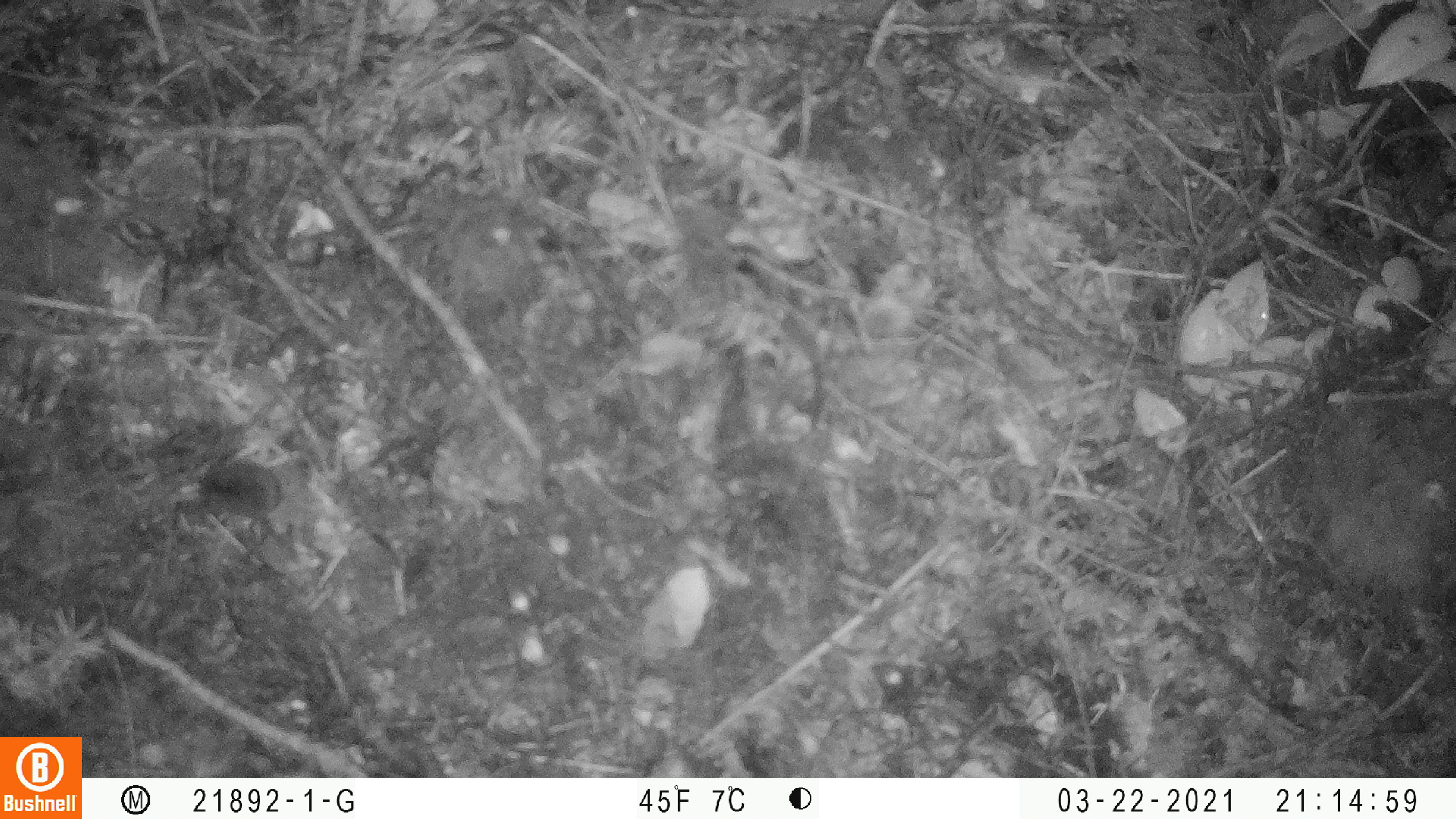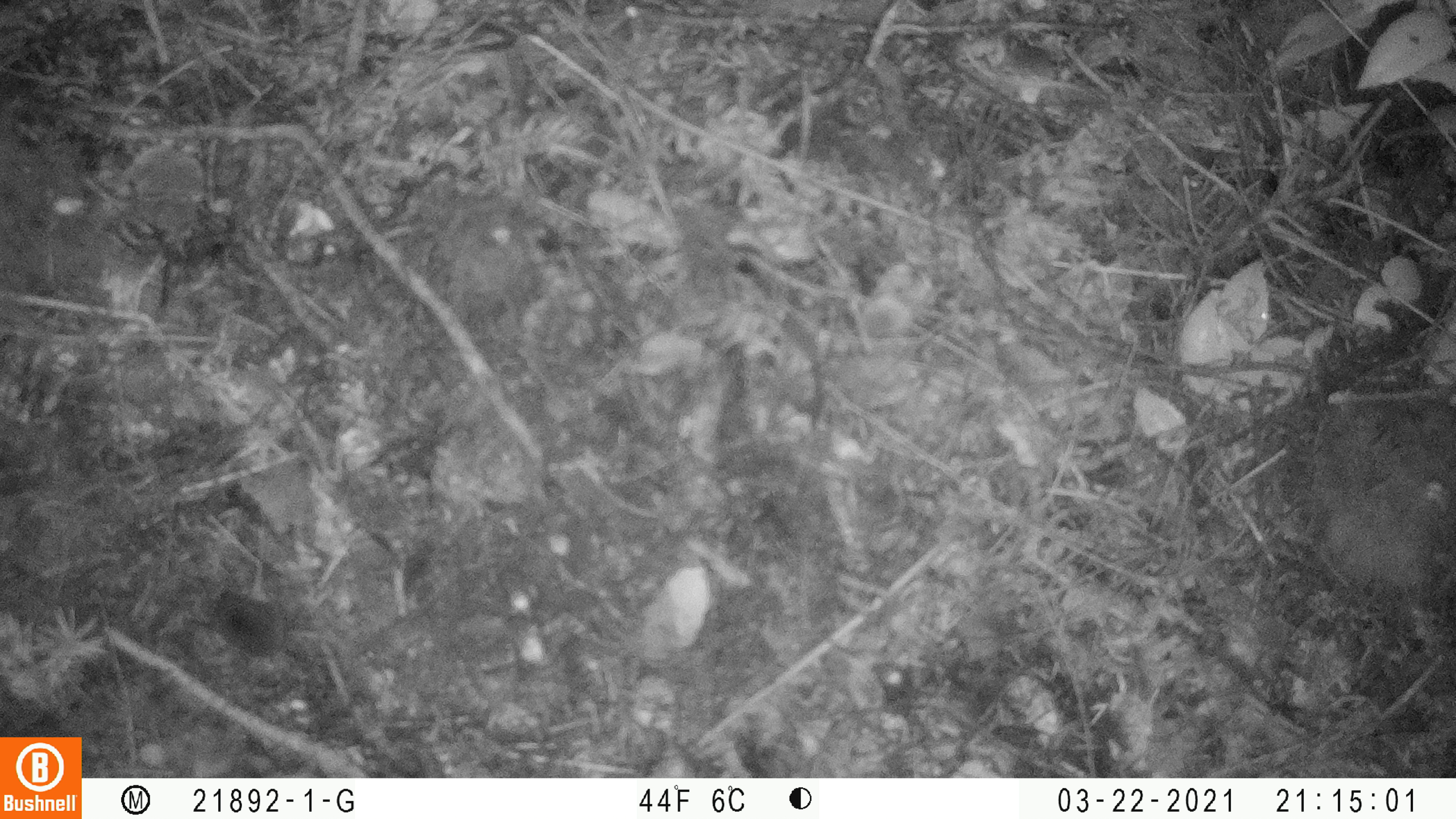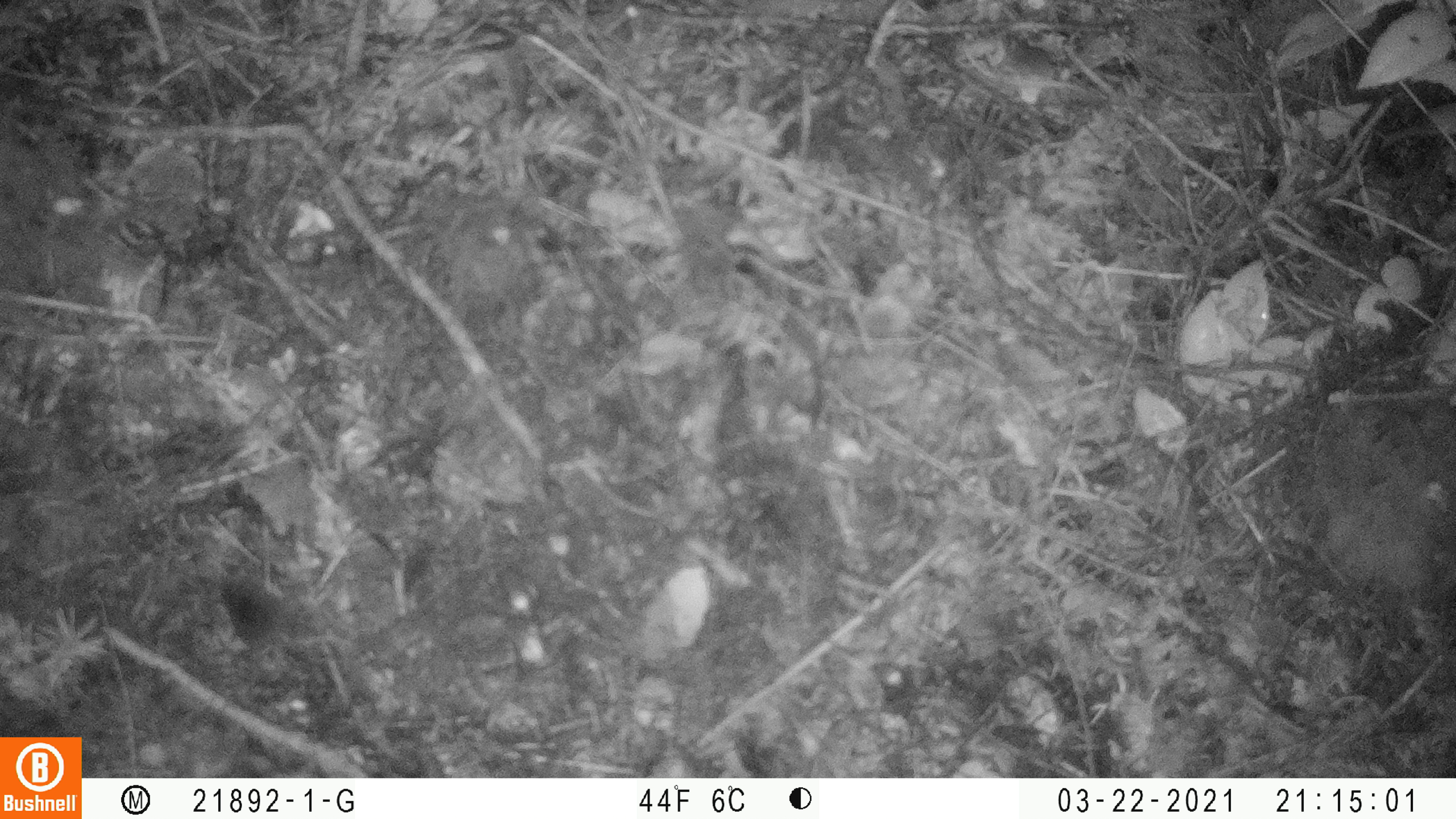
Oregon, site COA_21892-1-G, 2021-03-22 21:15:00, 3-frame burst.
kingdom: Animalia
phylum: Chordata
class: Mammalia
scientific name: Mammalia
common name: small mammal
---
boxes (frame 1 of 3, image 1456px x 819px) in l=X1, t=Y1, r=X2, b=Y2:
small mammal: l=175, t=431, r=374, b=575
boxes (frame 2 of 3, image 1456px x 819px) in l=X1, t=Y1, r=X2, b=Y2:
small mammal: l=176, t=571, r=363, b=708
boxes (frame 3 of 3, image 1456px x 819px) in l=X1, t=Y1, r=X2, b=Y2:
small mammal: l=198, t=553, r=348, b=698